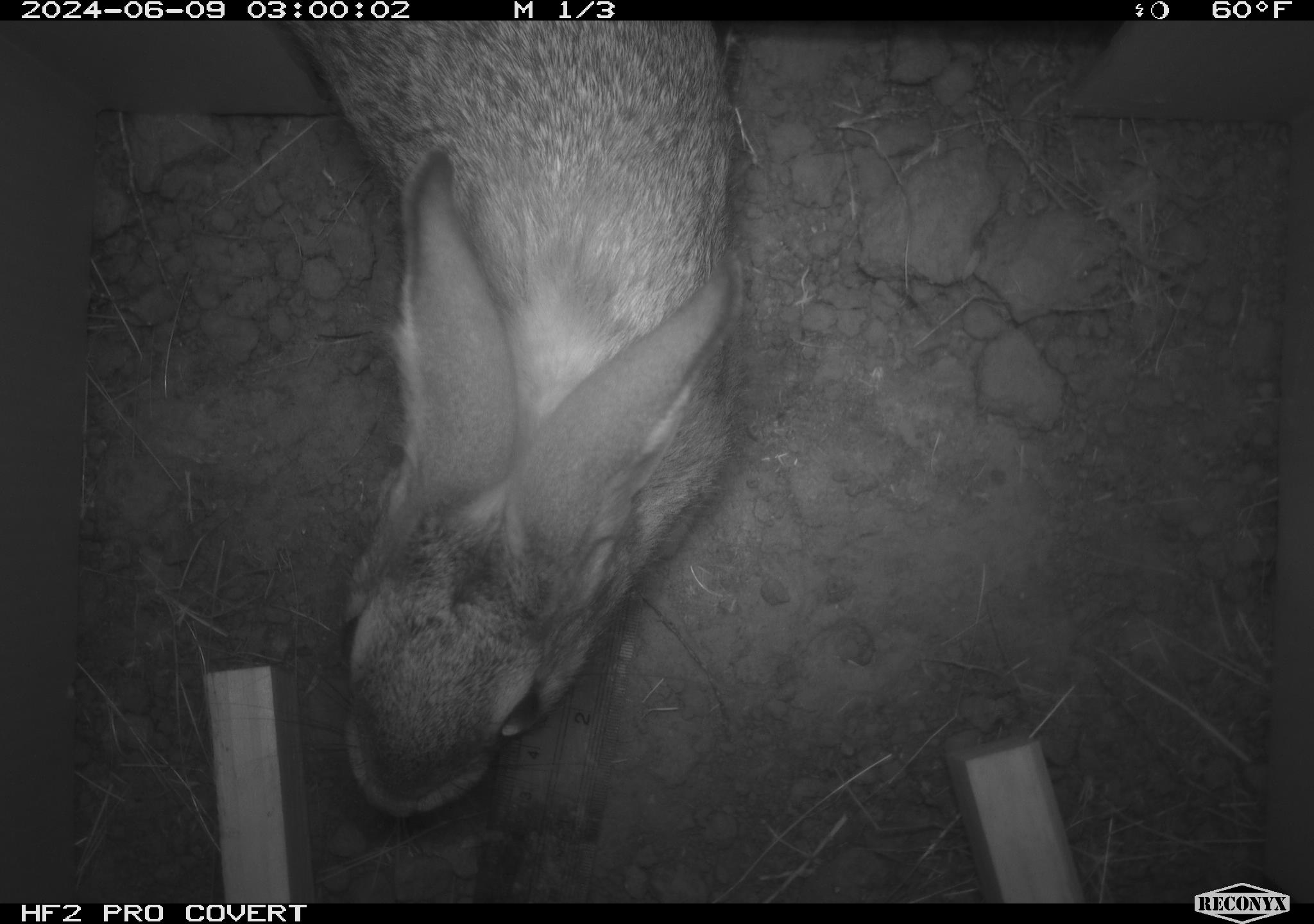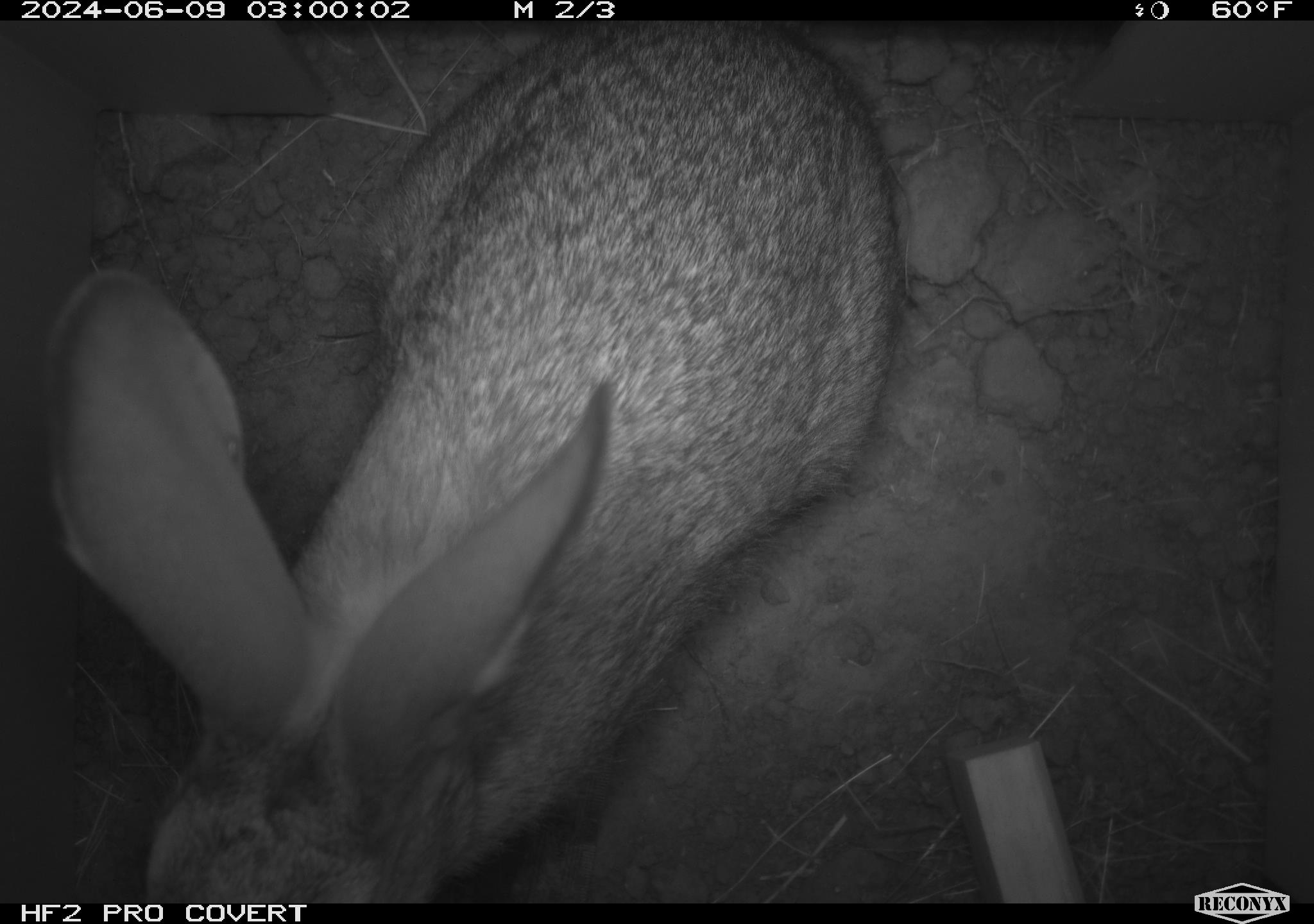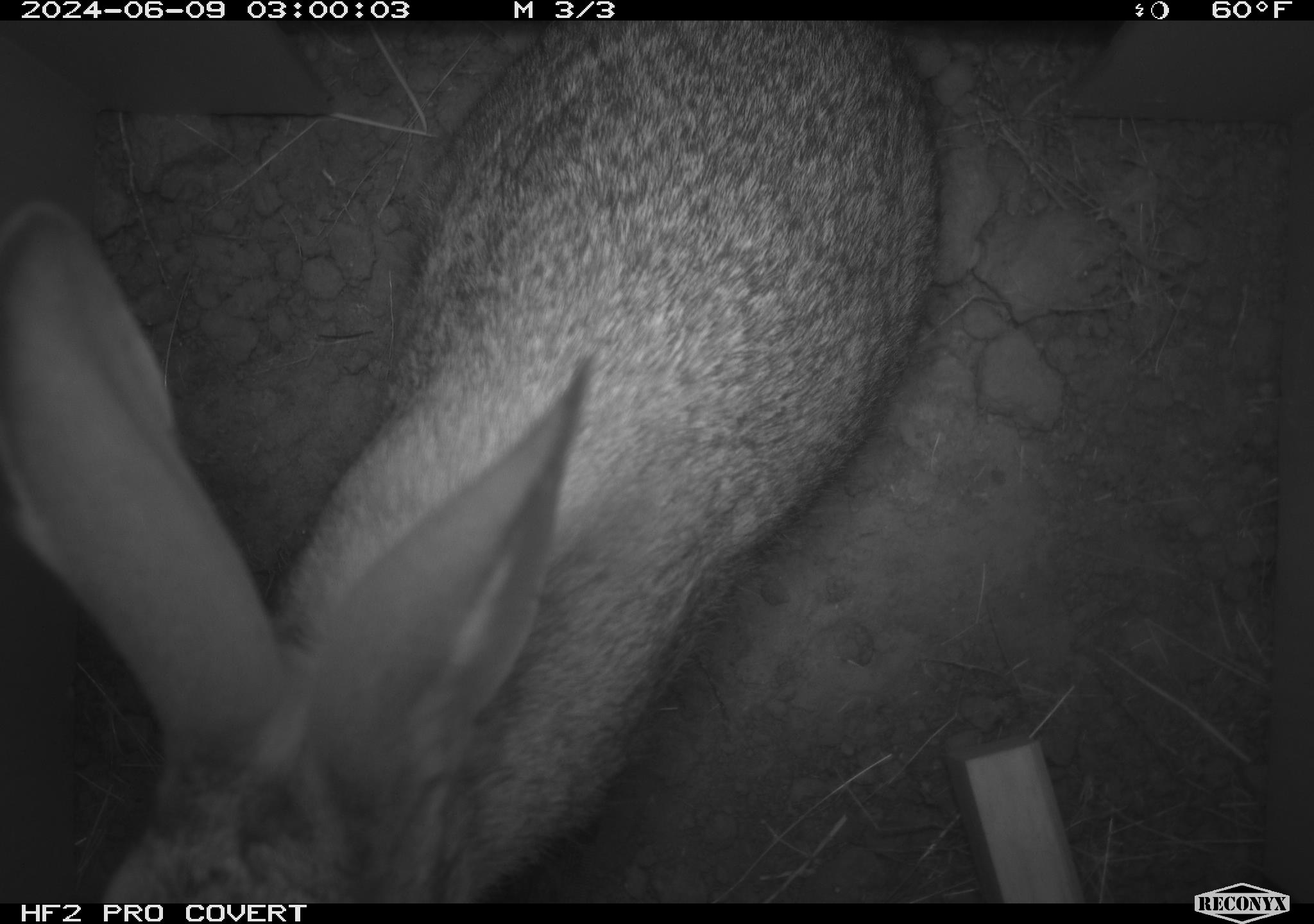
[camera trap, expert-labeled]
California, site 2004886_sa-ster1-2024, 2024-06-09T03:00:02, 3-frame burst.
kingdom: Animalia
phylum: Chordata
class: Mammalia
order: Lagomorpha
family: Leporidae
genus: Sylvilagus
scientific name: Sylvilagus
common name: cottontail rabbits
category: sylvilagus species